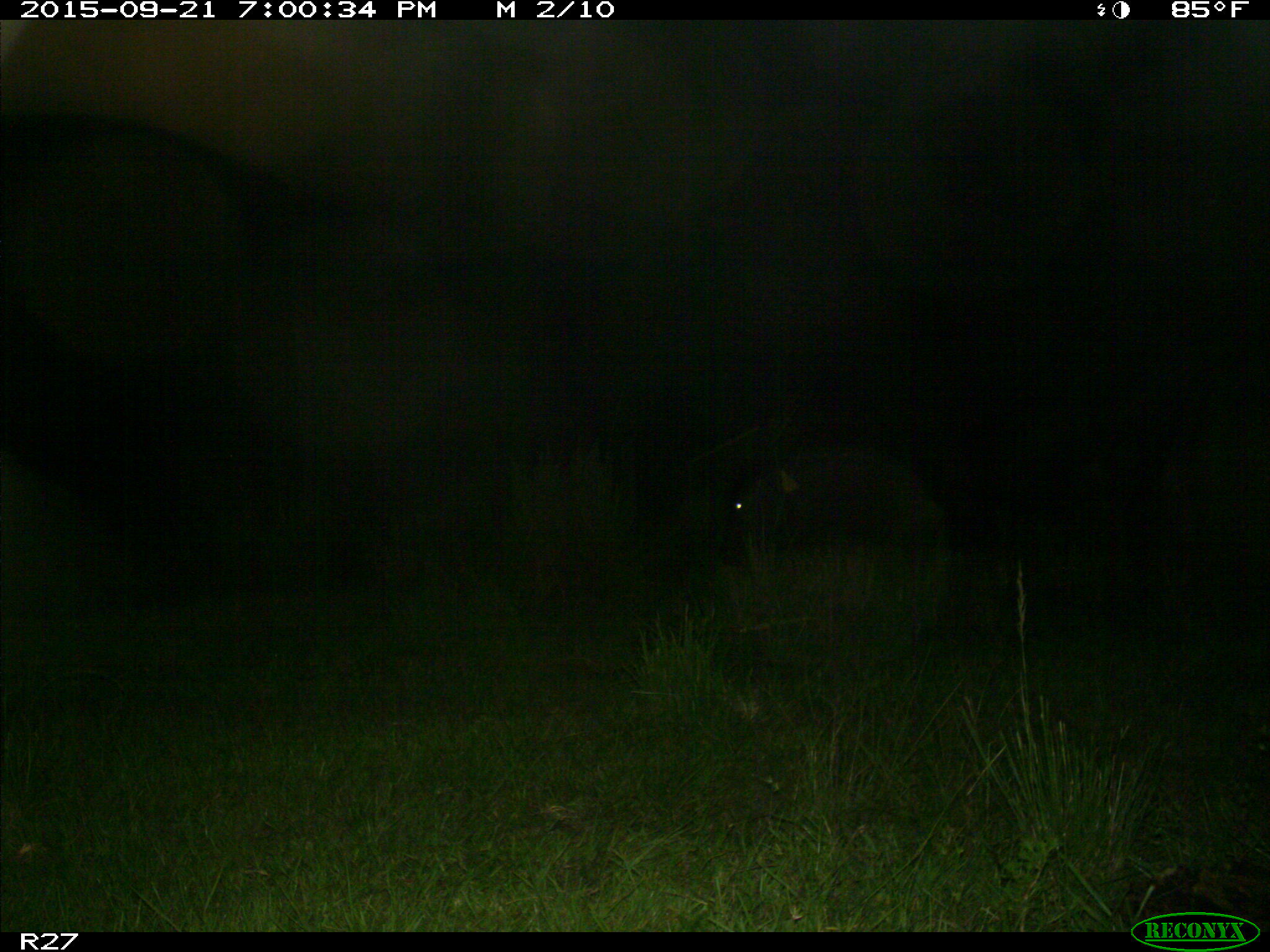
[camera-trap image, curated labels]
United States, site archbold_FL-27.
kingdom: Animalia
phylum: Chordata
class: Mammalia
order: Artiodactyla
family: Bovidae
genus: Bos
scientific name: Bos taurus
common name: domestic cow